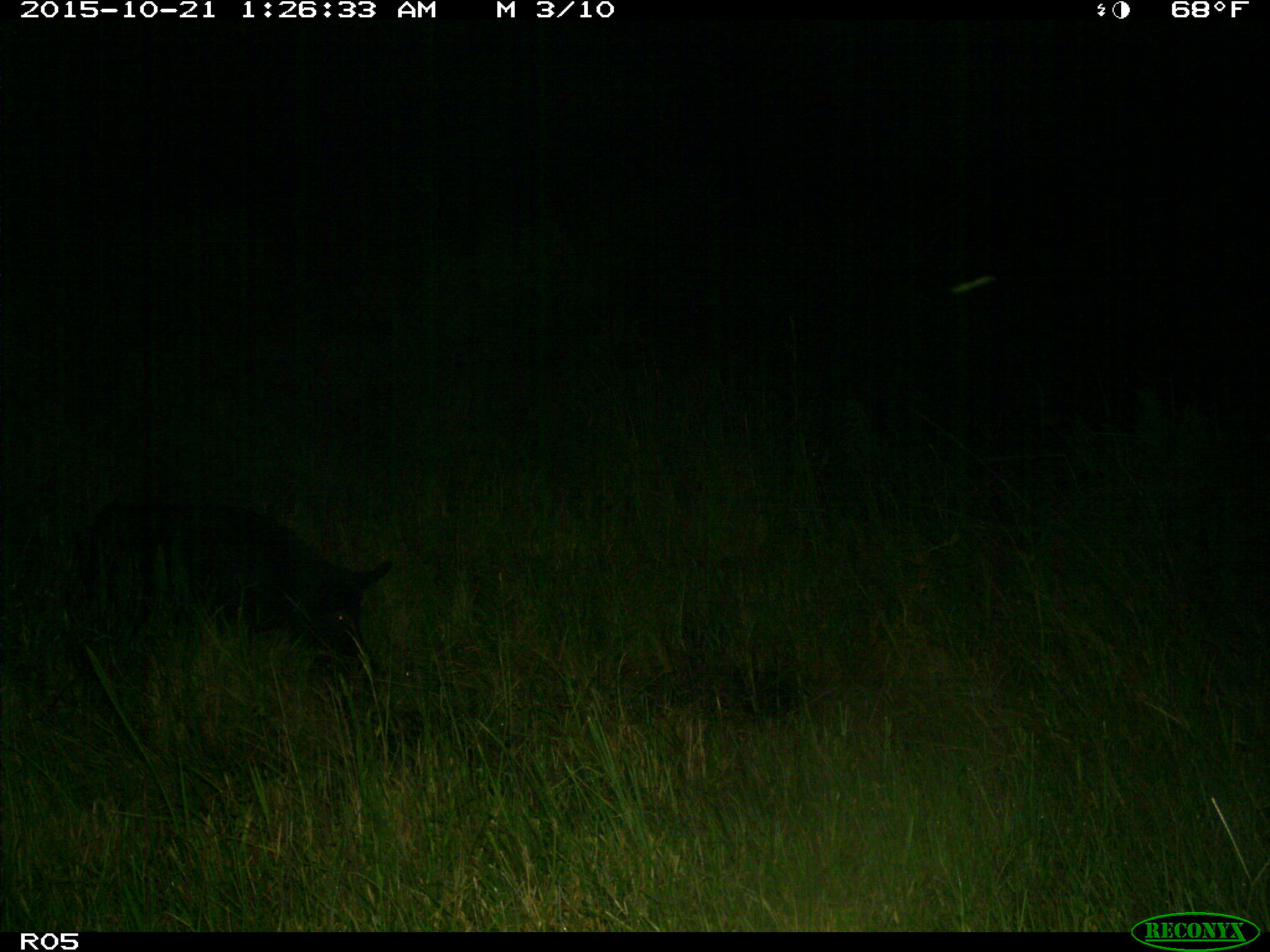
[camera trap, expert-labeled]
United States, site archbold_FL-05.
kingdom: Animalia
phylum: Chordata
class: Mammalia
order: Artiodactyla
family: Suidae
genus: Sus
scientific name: Sus scrofa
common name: wild boar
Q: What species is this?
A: Sus scrofa (wild boar).